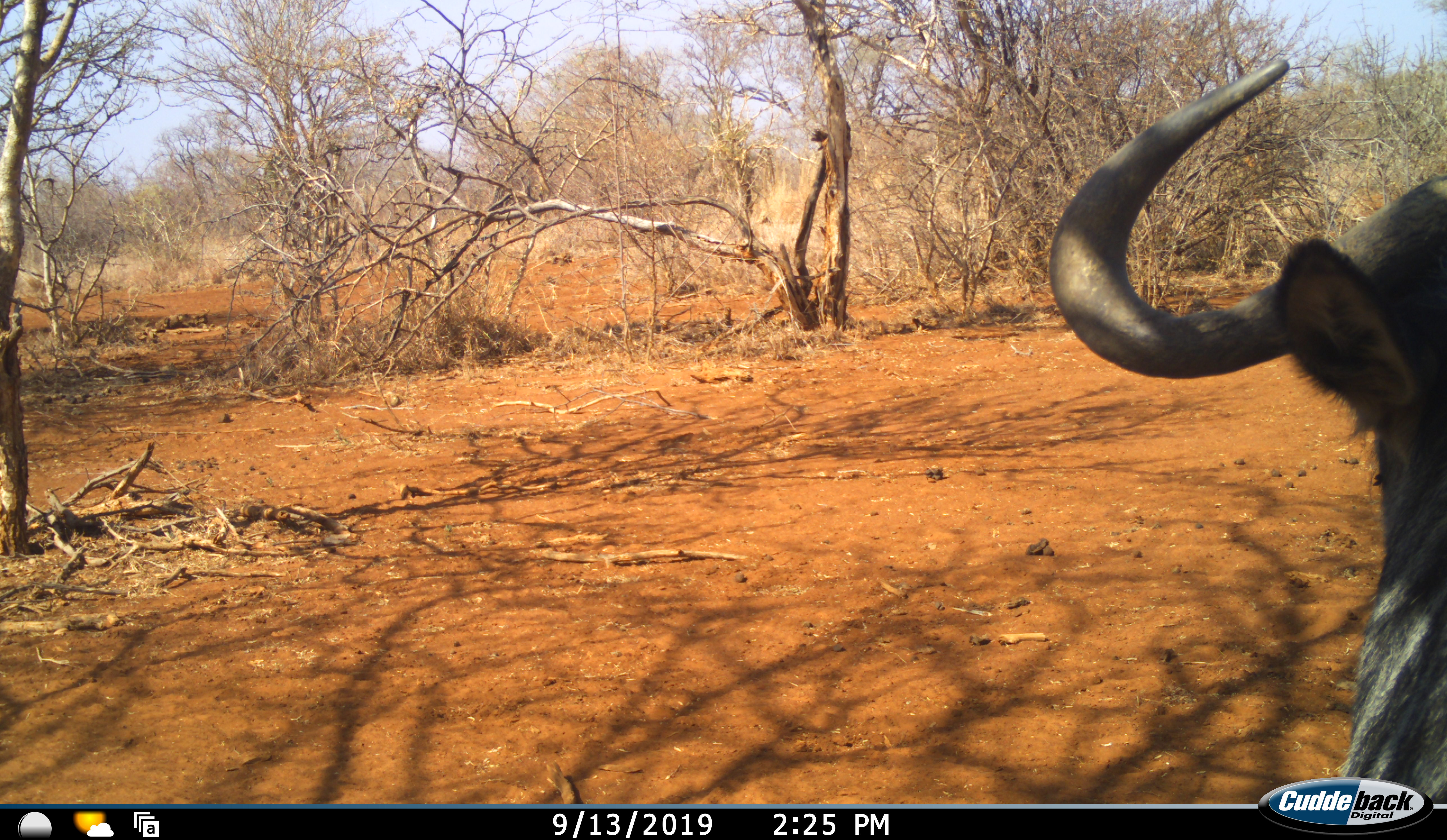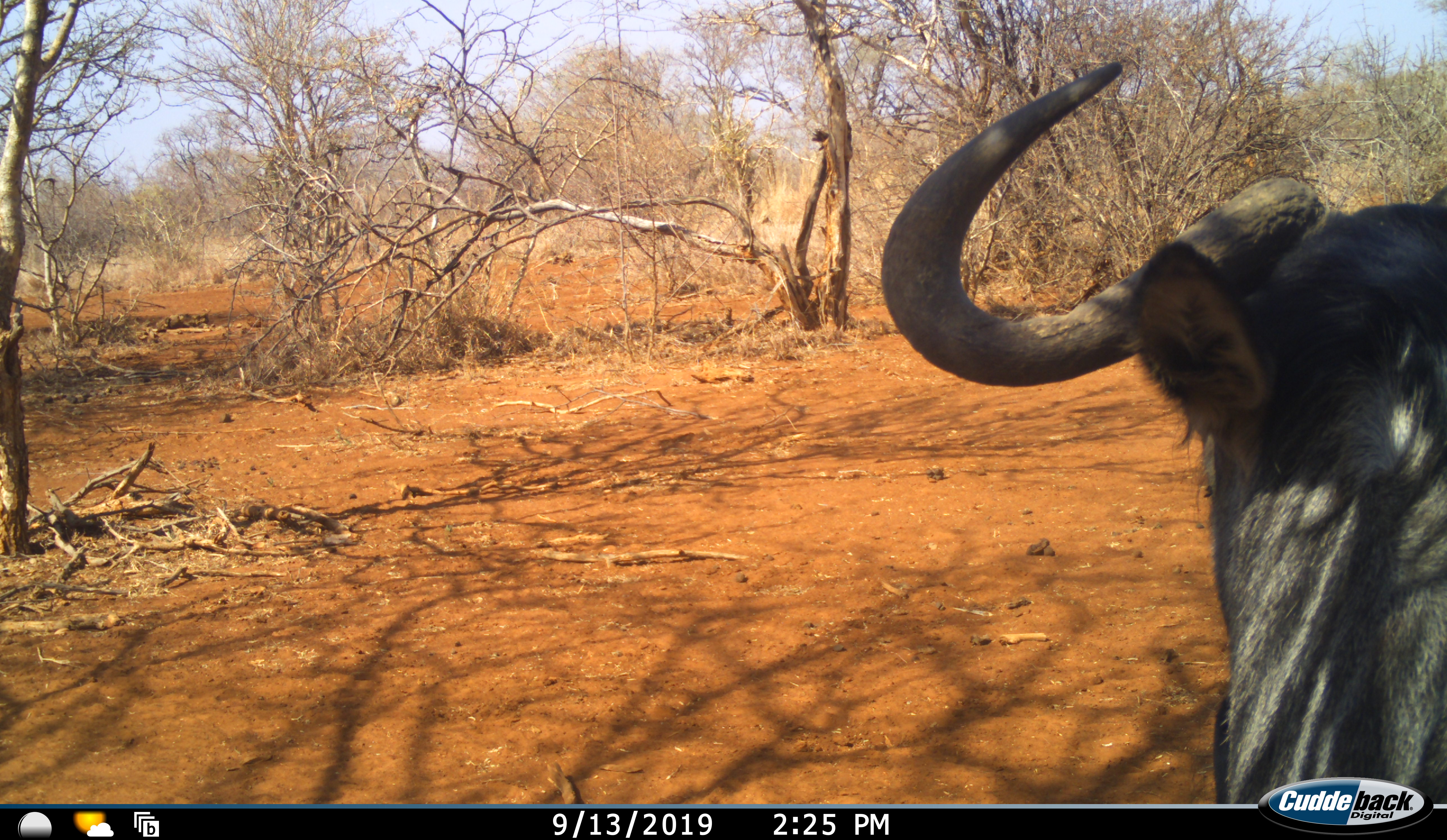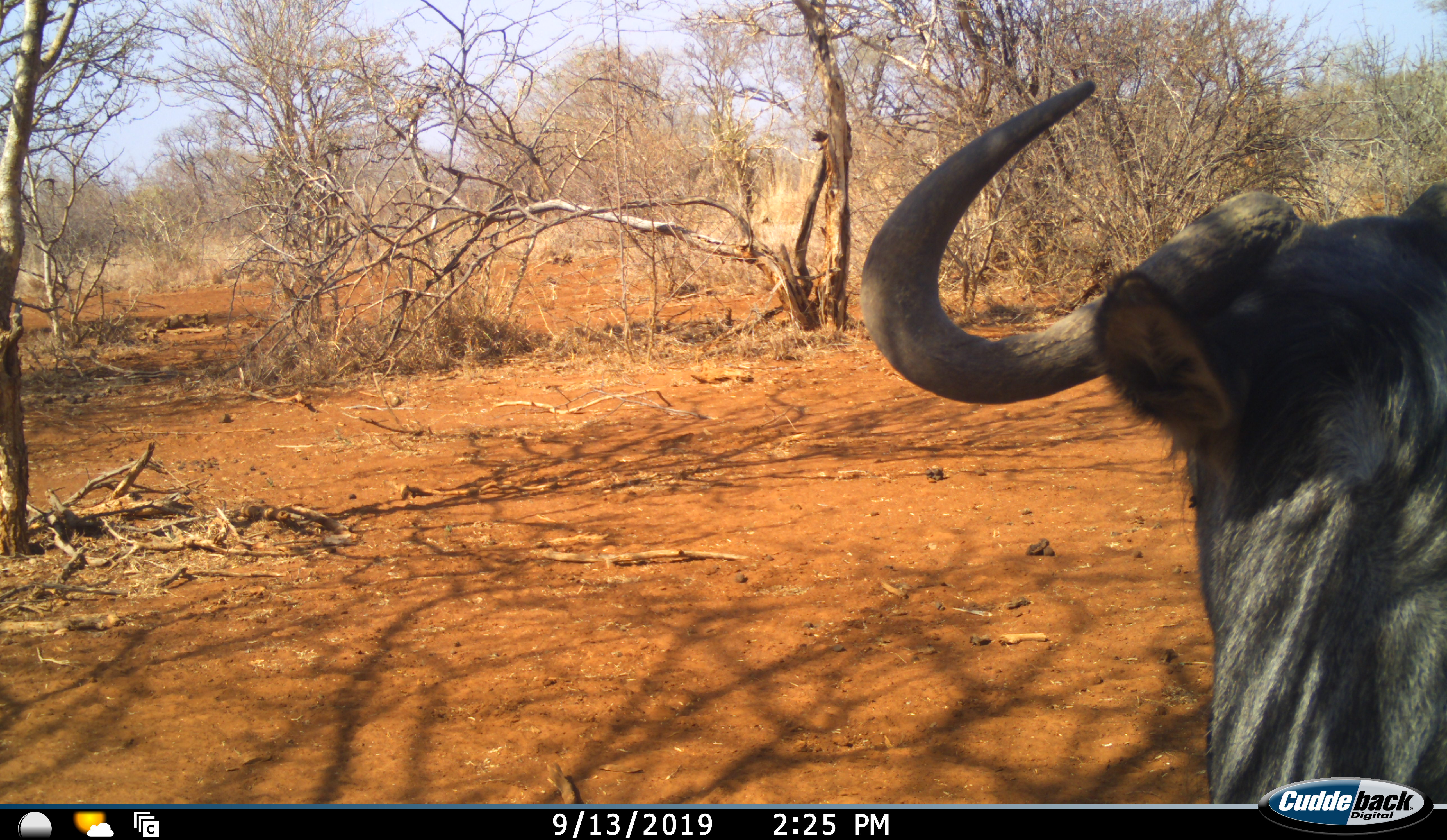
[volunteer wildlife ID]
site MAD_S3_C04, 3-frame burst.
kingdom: Animalia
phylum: Chordata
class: Mammalia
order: Artiodactyla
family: Bovidae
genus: Connochaetes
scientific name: Connochaetes taurinus taurinus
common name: blue wildebeest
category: wildebeestblue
Wildebeestblue (blue wildebeest) (Connochaetes taurinus taurinus), count 1. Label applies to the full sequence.